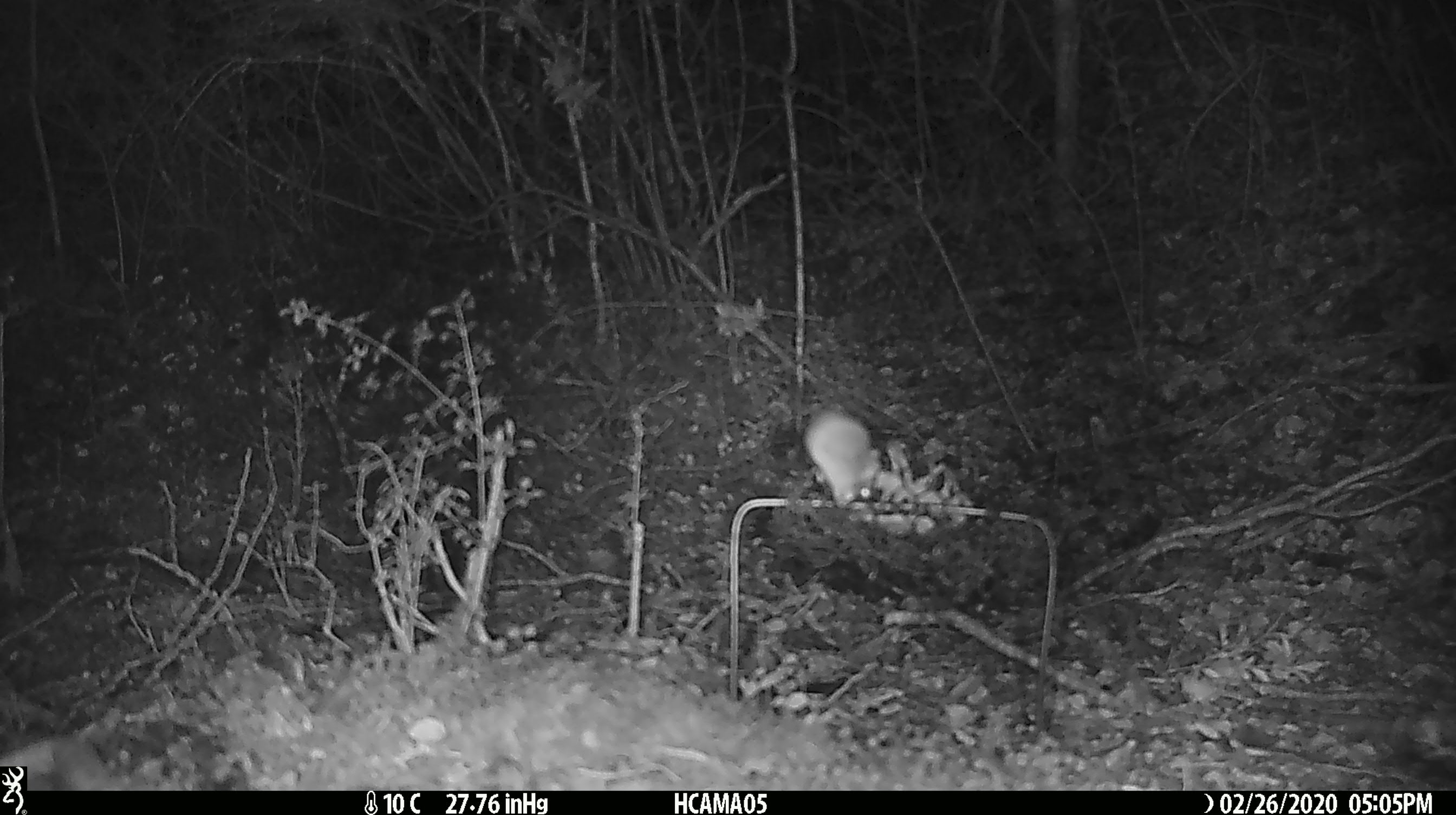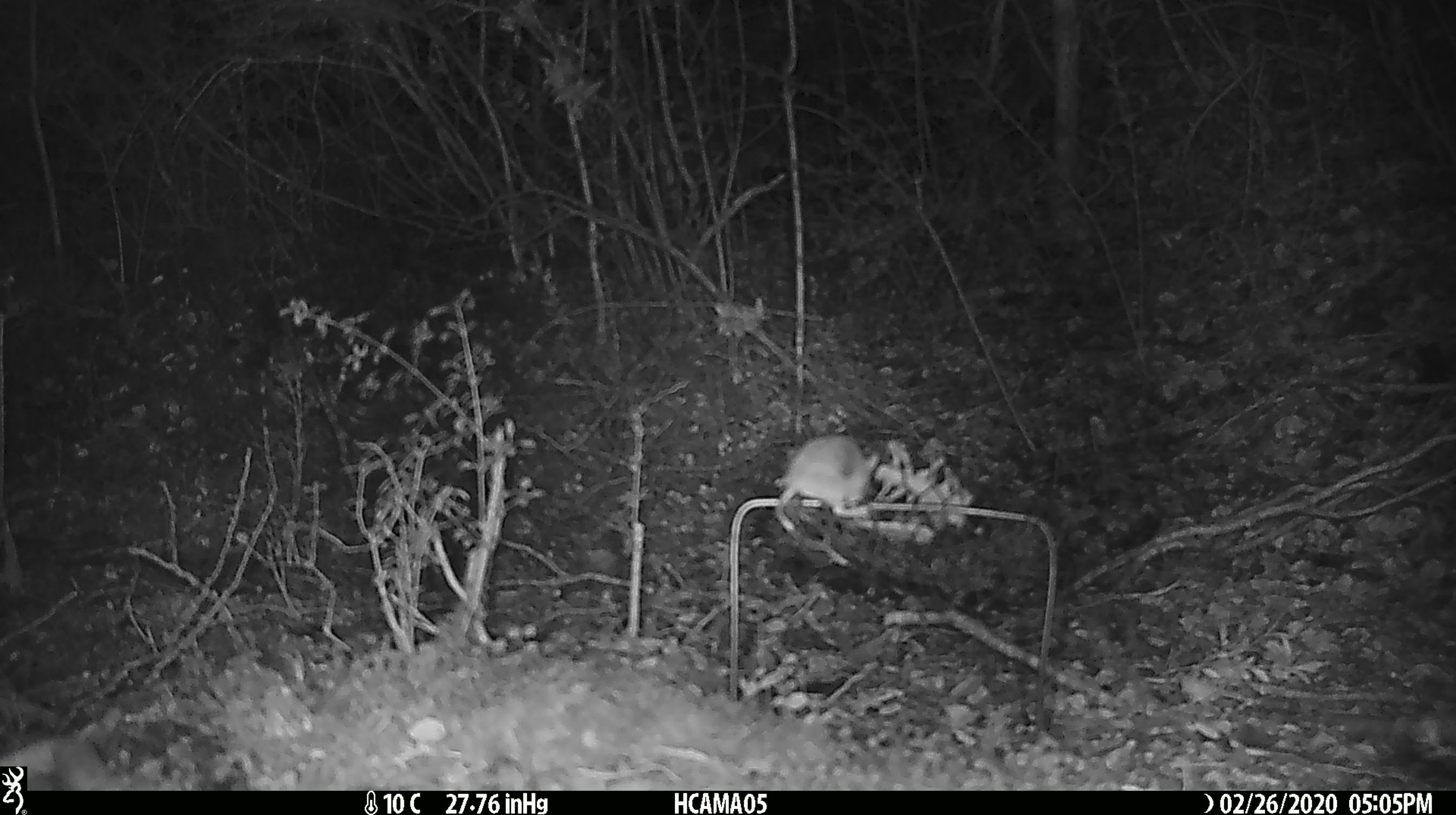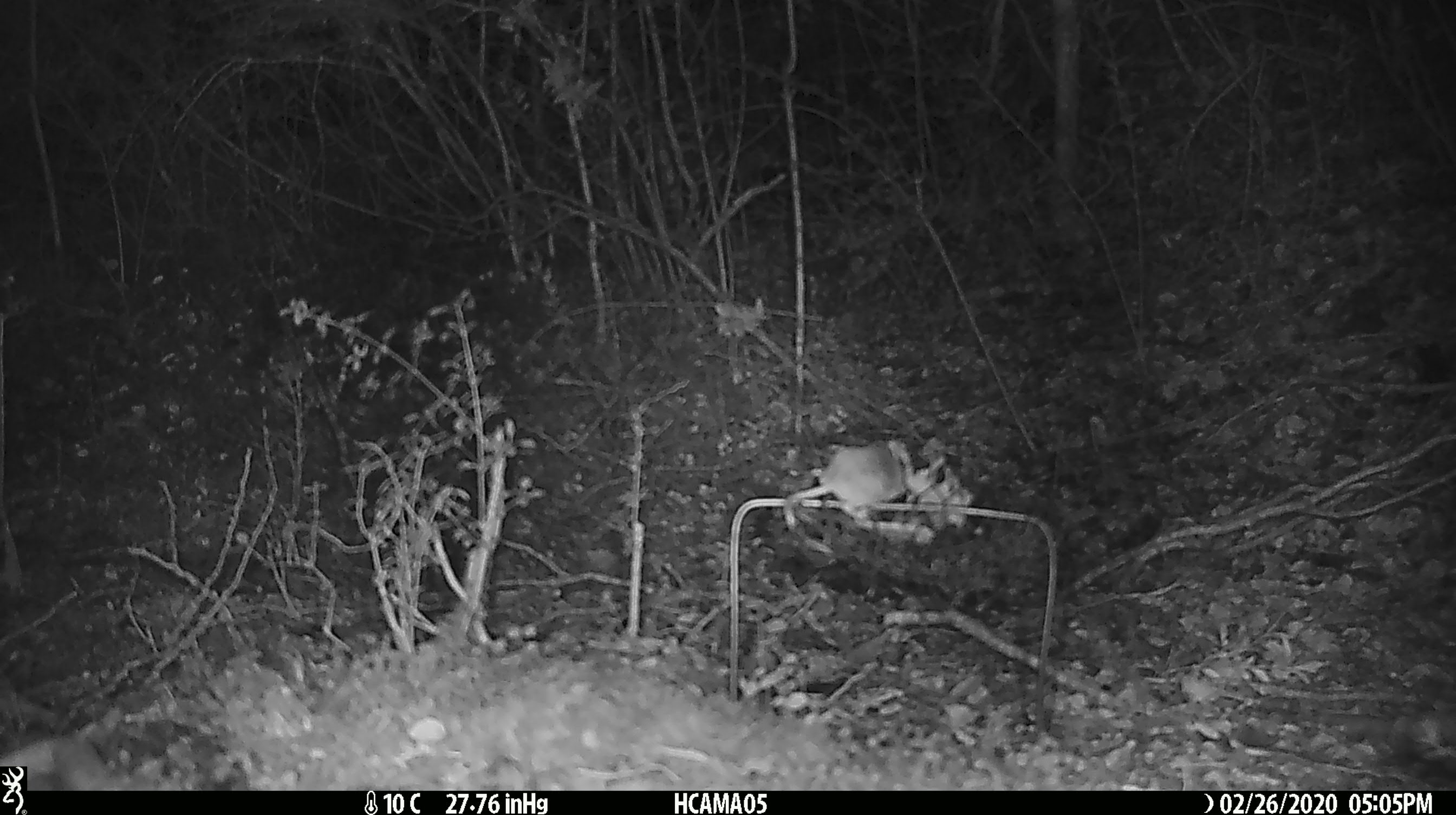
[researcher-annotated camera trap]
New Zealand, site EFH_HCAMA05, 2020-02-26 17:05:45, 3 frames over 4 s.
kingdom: Animalia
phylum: Chordata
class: Mammalia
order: Rodentia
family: Muridae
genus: Mus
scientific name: Mus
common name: mouse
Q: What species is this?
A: Mouse (Mus).